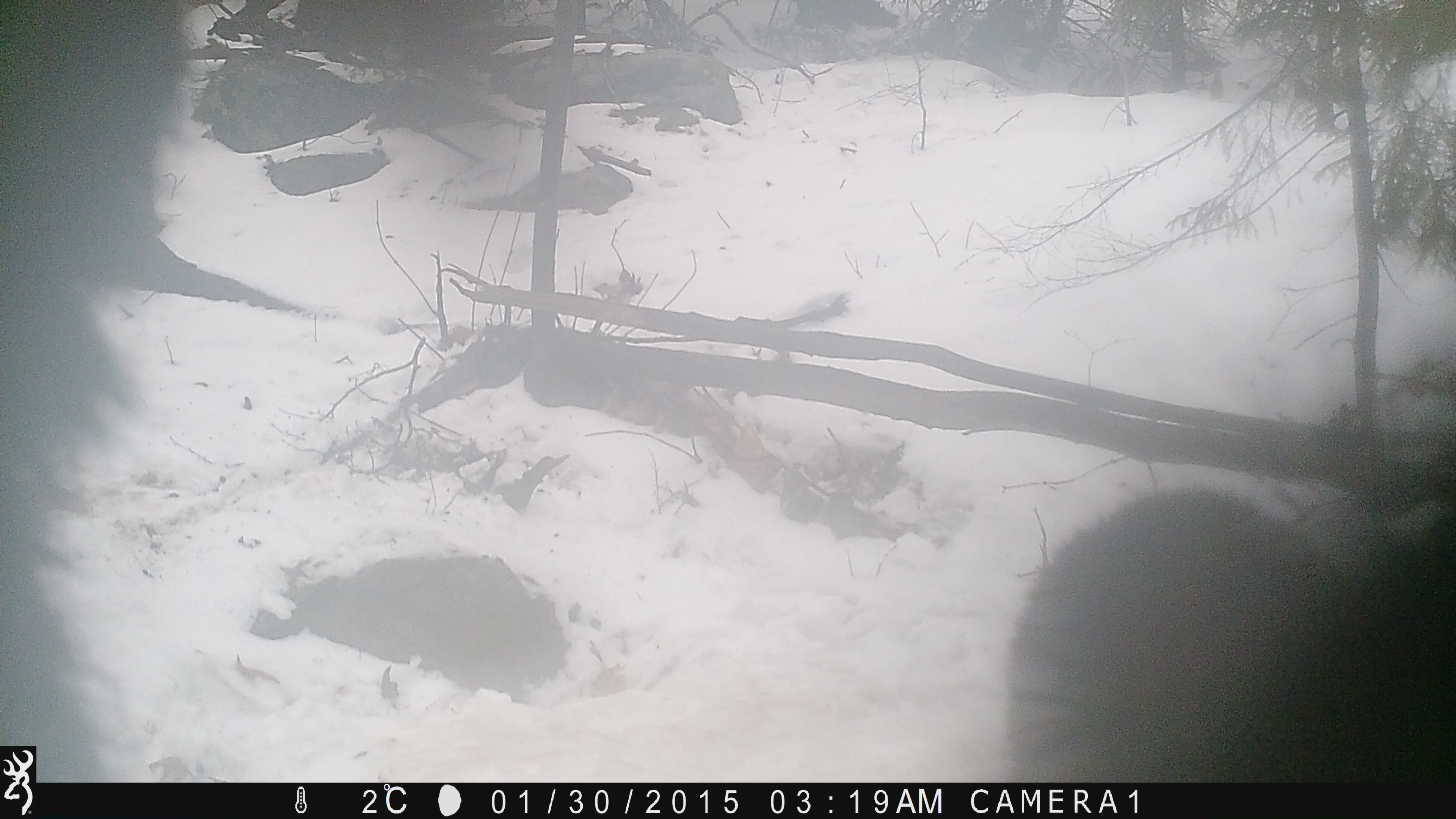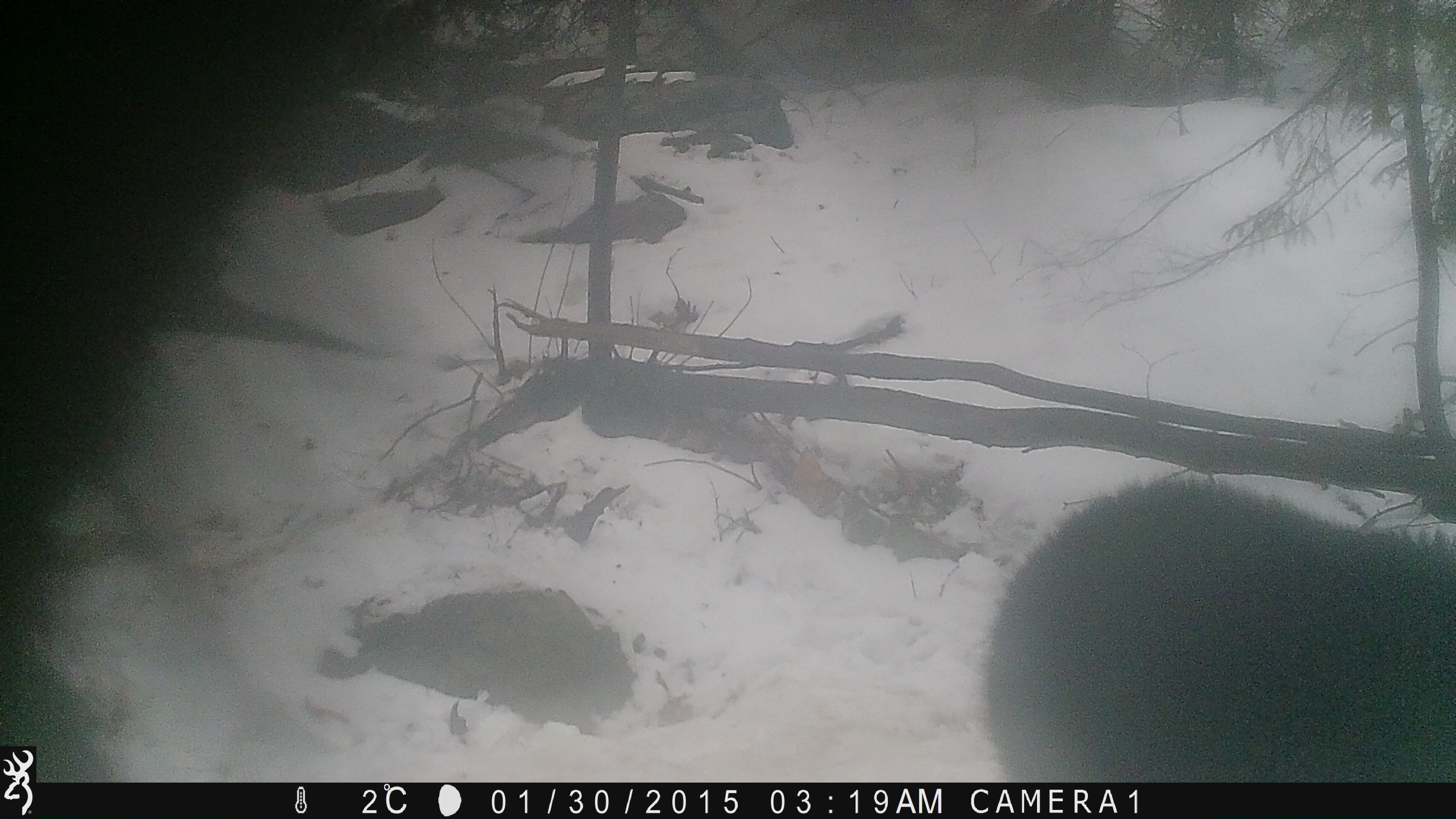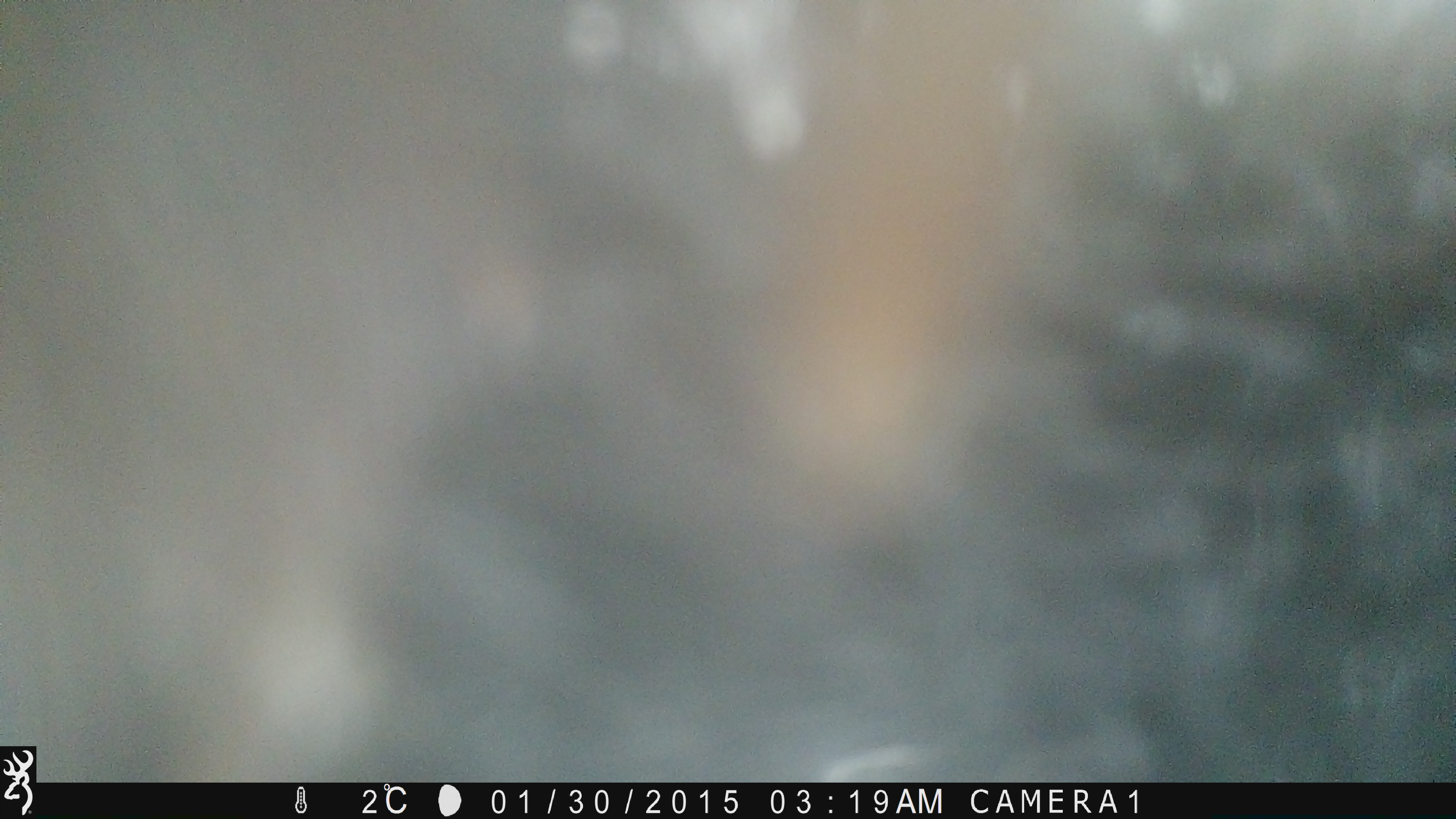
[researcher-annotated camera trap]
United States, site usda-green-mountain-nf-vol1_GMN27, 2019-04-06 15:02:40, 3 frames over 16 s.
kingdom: Animalia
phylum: Chordata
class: Mammalia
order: Carnivora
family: Ursidae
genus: Ursus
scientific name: Ursus americanus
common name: black bear